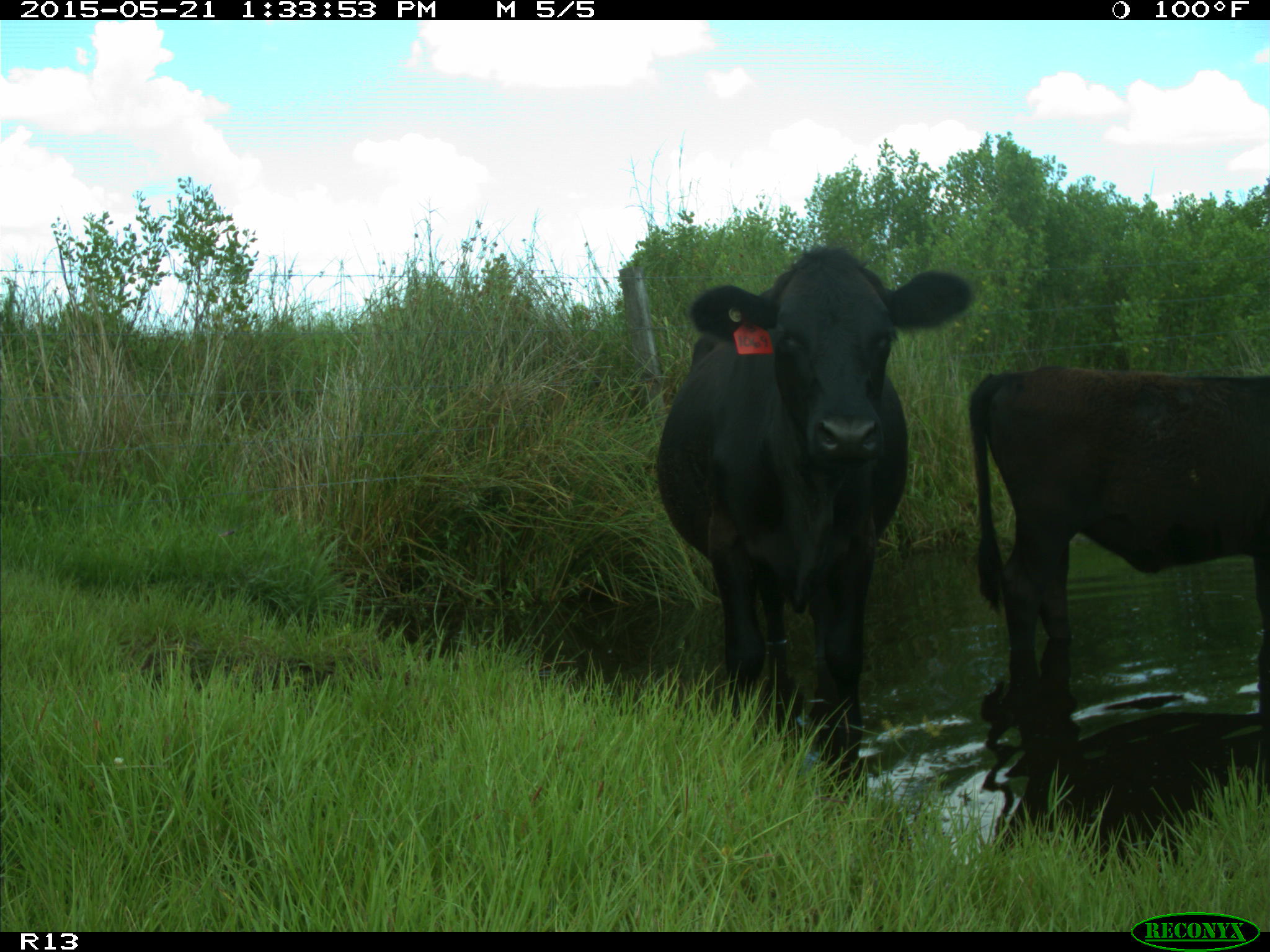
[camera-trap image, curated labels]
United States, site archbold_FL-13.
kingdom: Animalia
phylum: Chordata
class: Mammalia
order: Artiodactyla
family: Bovidae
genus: Bos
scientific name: Bos taurus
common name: domestic cow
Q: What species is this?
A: Bos taurus (domestic cow).